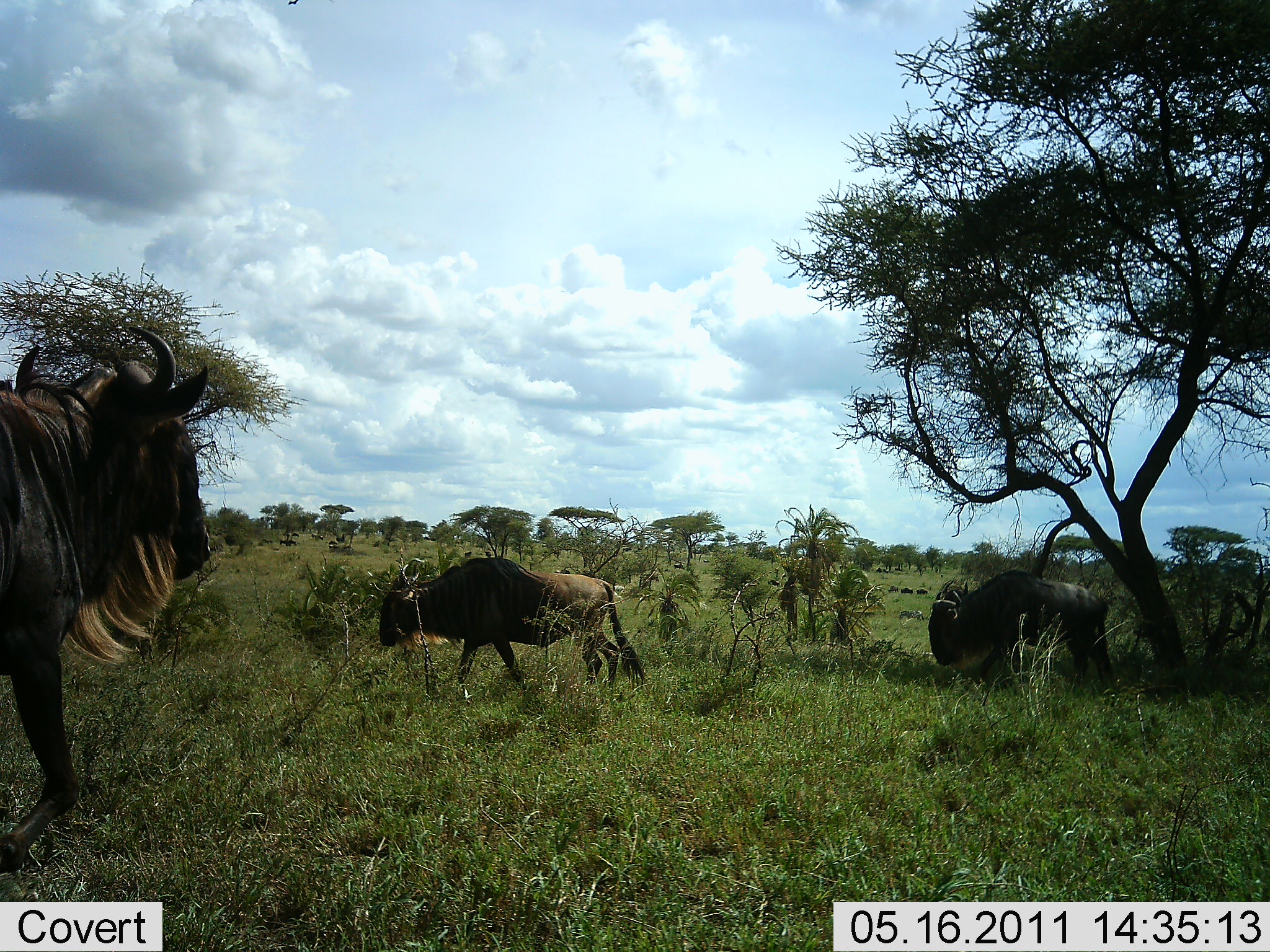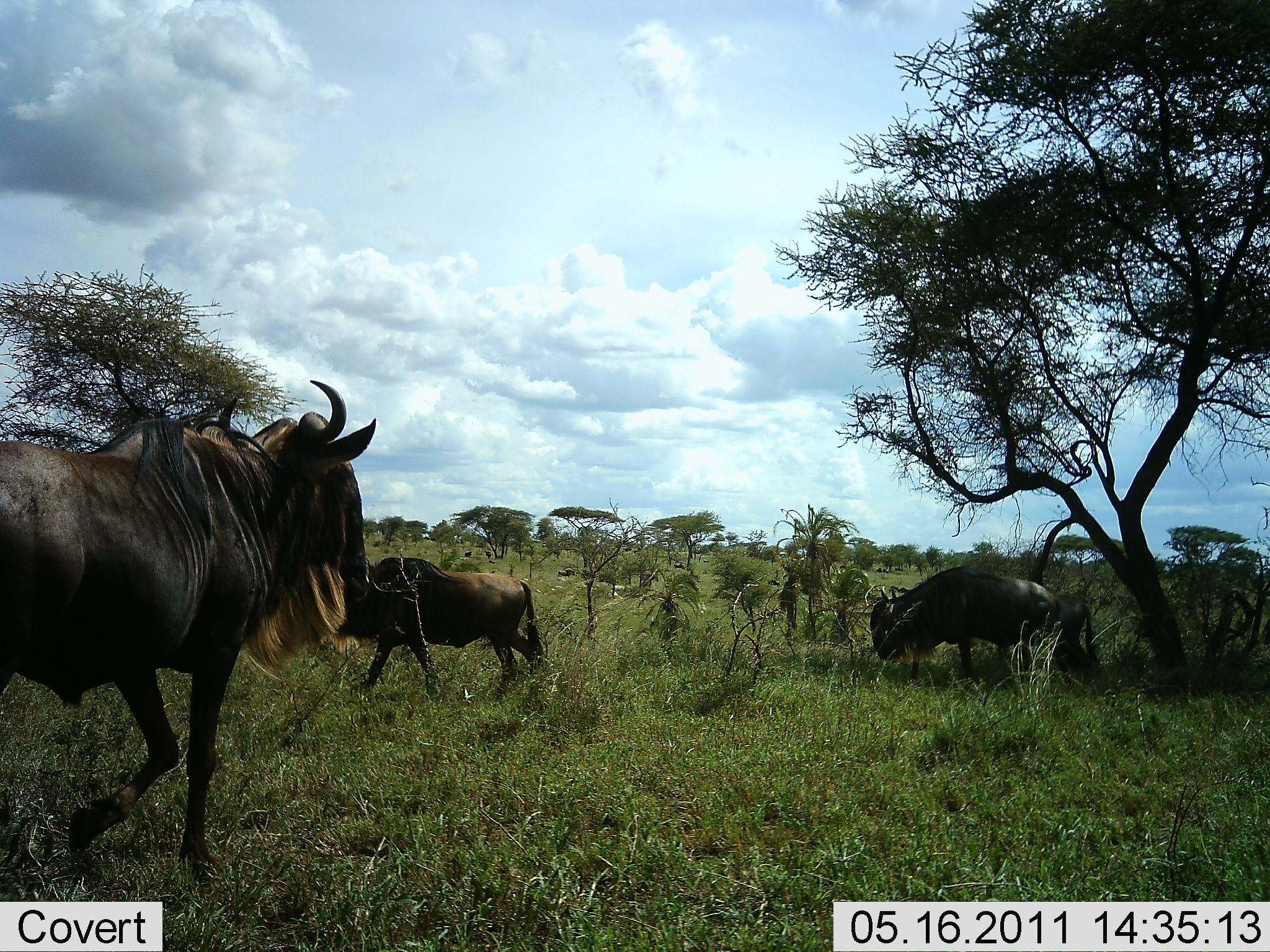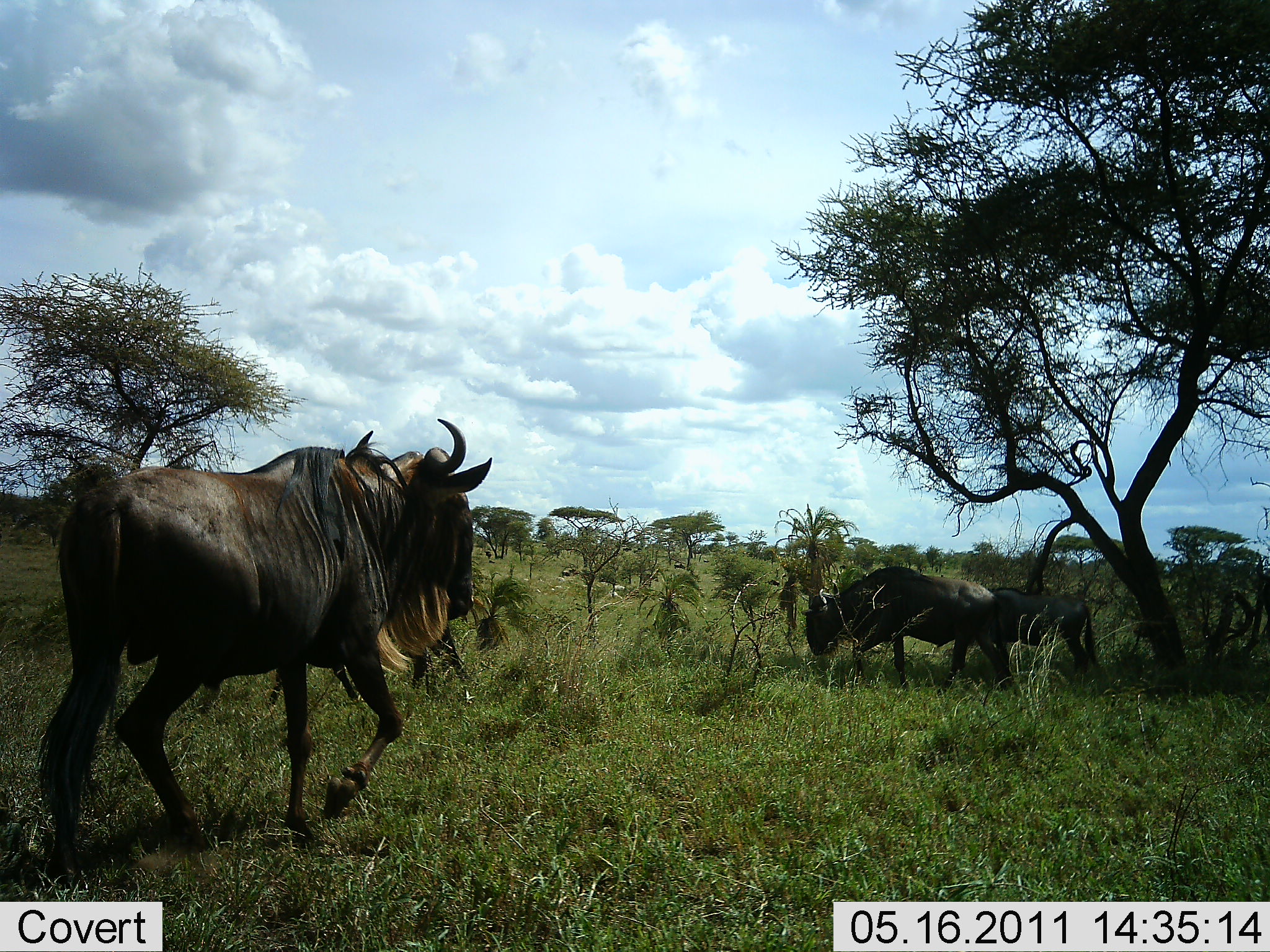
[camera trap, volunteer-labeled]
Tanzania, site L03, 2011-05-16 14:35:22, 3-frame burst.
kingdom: Animalia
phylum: Chordata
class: Mammalia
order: Artiodactyla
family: Bovidae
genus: Connochaetes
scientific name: Connochaetes taurinus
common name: blue wildebeest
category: wildebeest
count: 3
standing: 27%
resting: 0%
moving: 91%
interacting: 0%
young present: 9%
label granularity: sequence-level